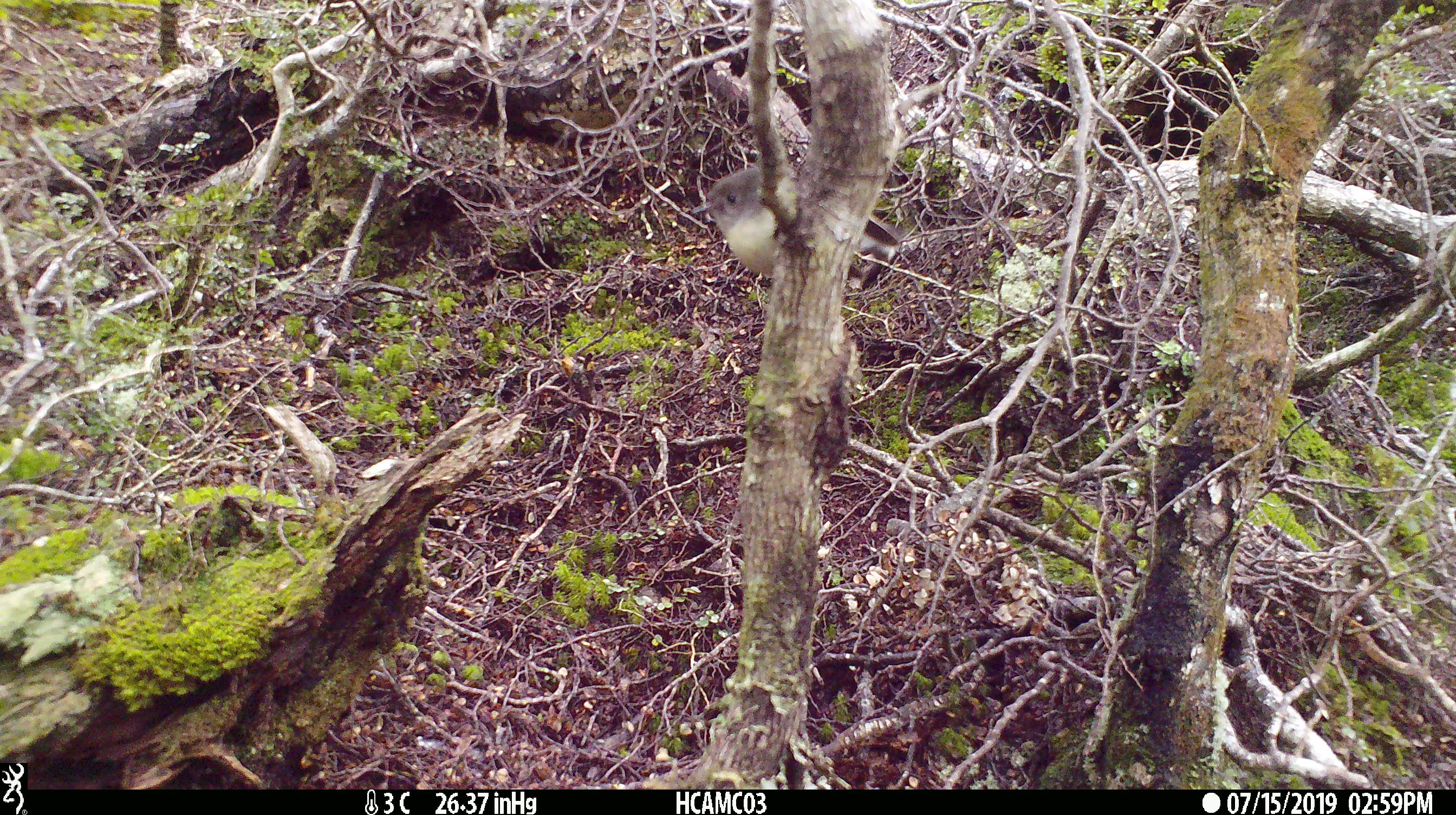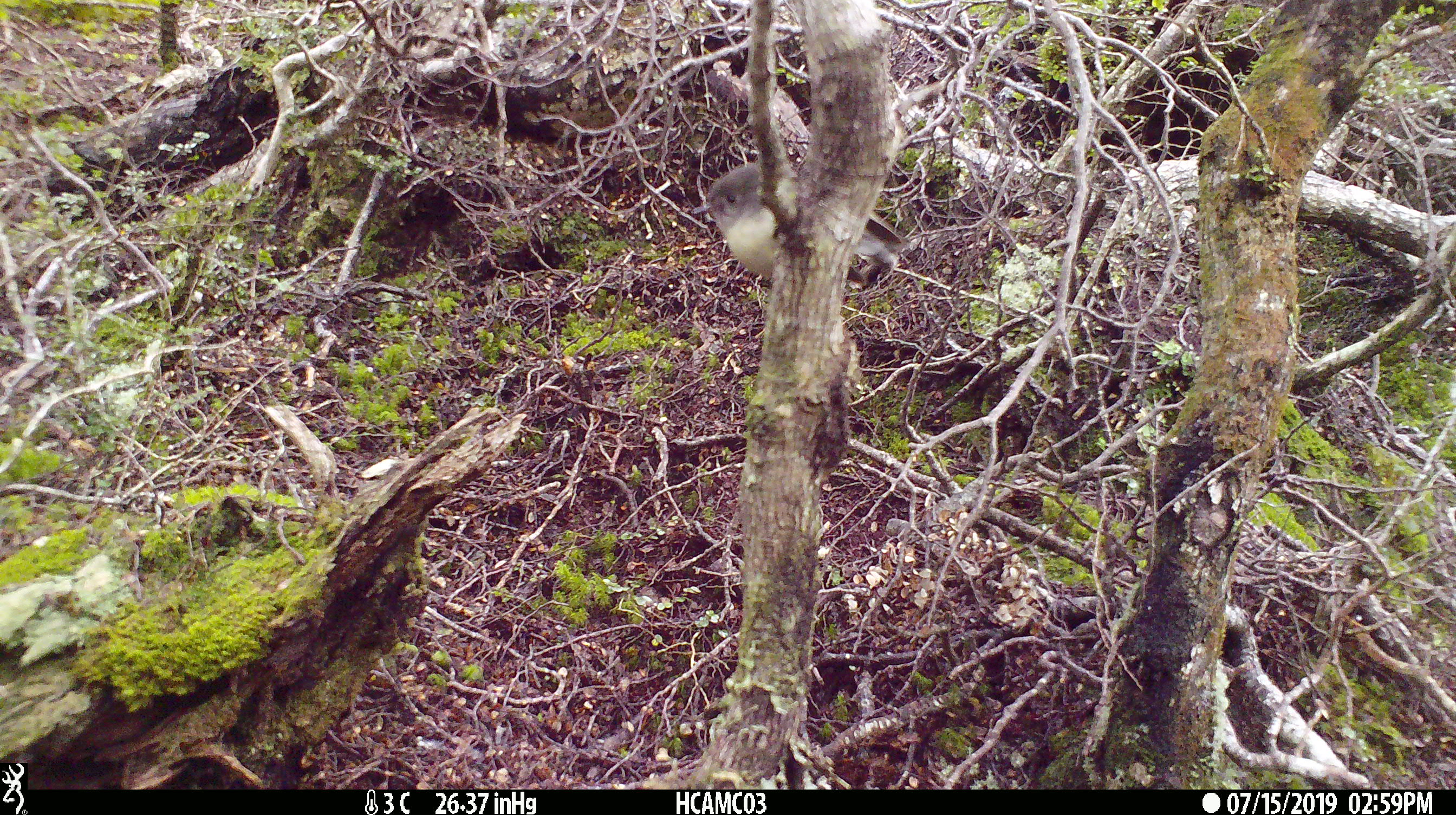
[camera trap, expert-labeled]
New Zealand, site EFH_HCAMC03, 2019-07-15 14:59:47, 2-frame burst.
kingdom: Animalia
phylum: Chordata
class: Aves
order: Passeriformes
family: Petroicidae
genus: Petroica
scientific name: Petroica australis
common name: new zealand robin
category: robin